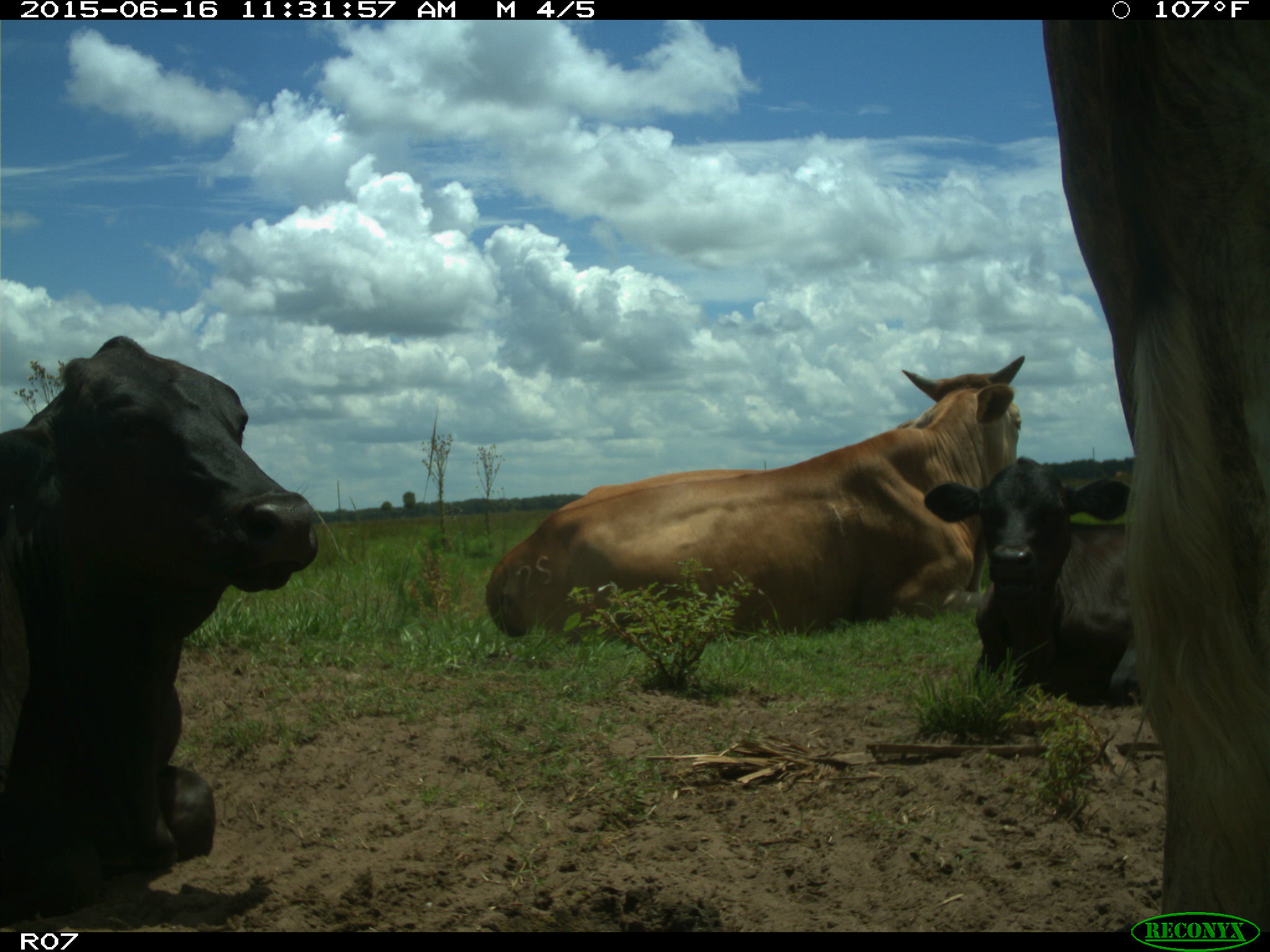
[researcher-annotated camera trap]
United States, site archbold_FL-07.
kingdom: Animalia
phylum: Chordata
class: Mammalia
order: Artiodactyla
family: Bovidae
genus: Bos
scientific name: Bos taurus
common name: domestic cow